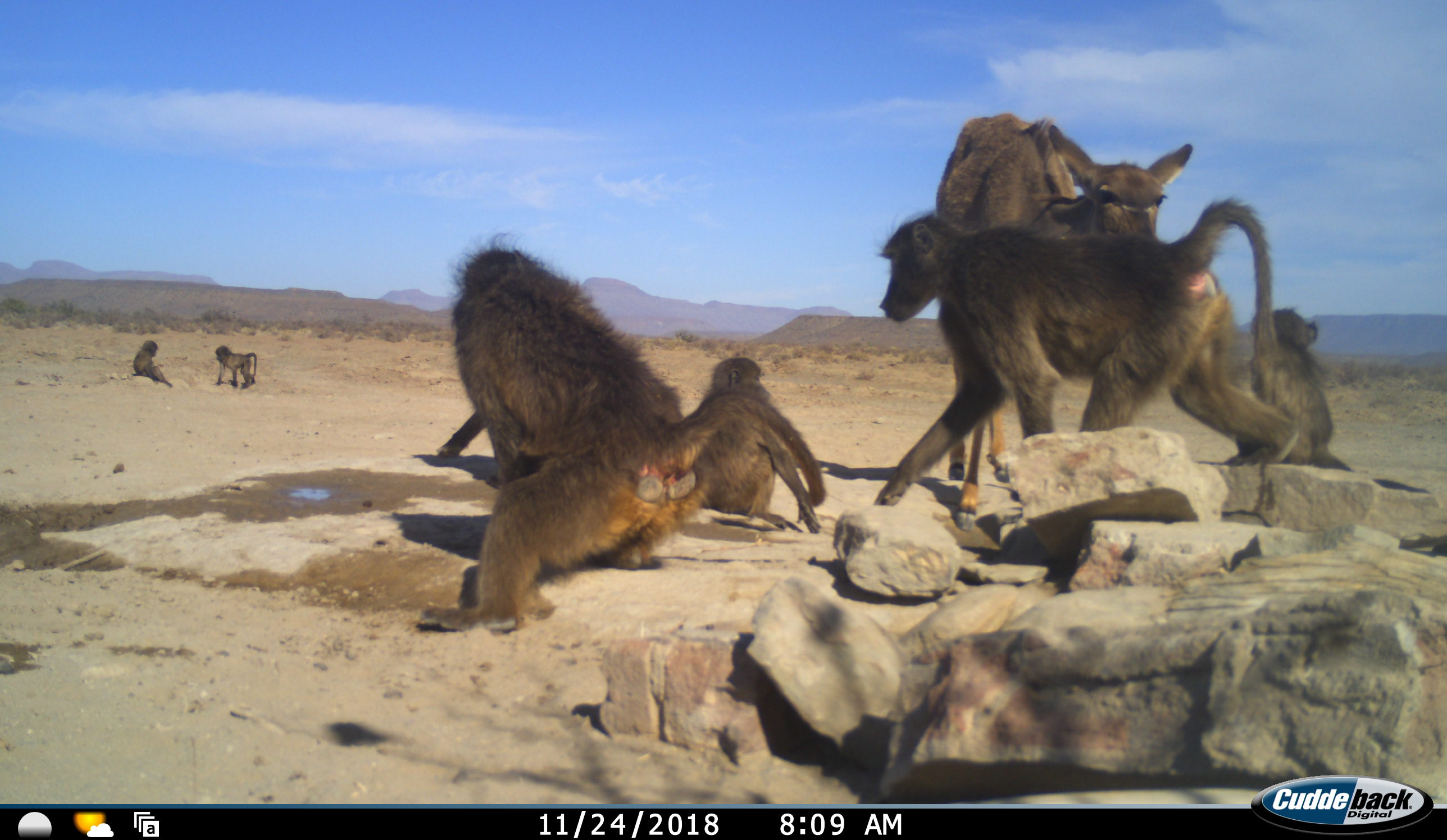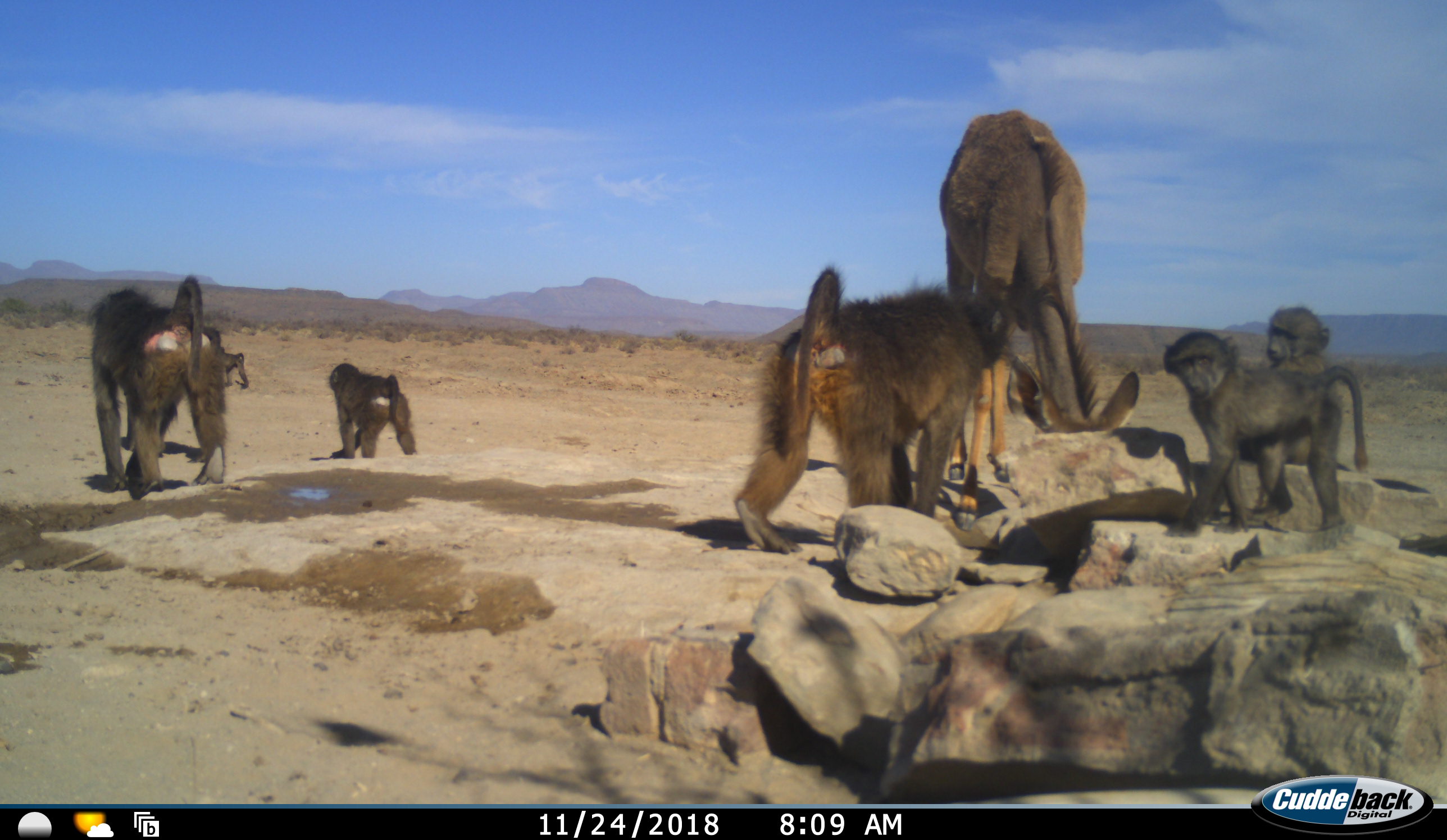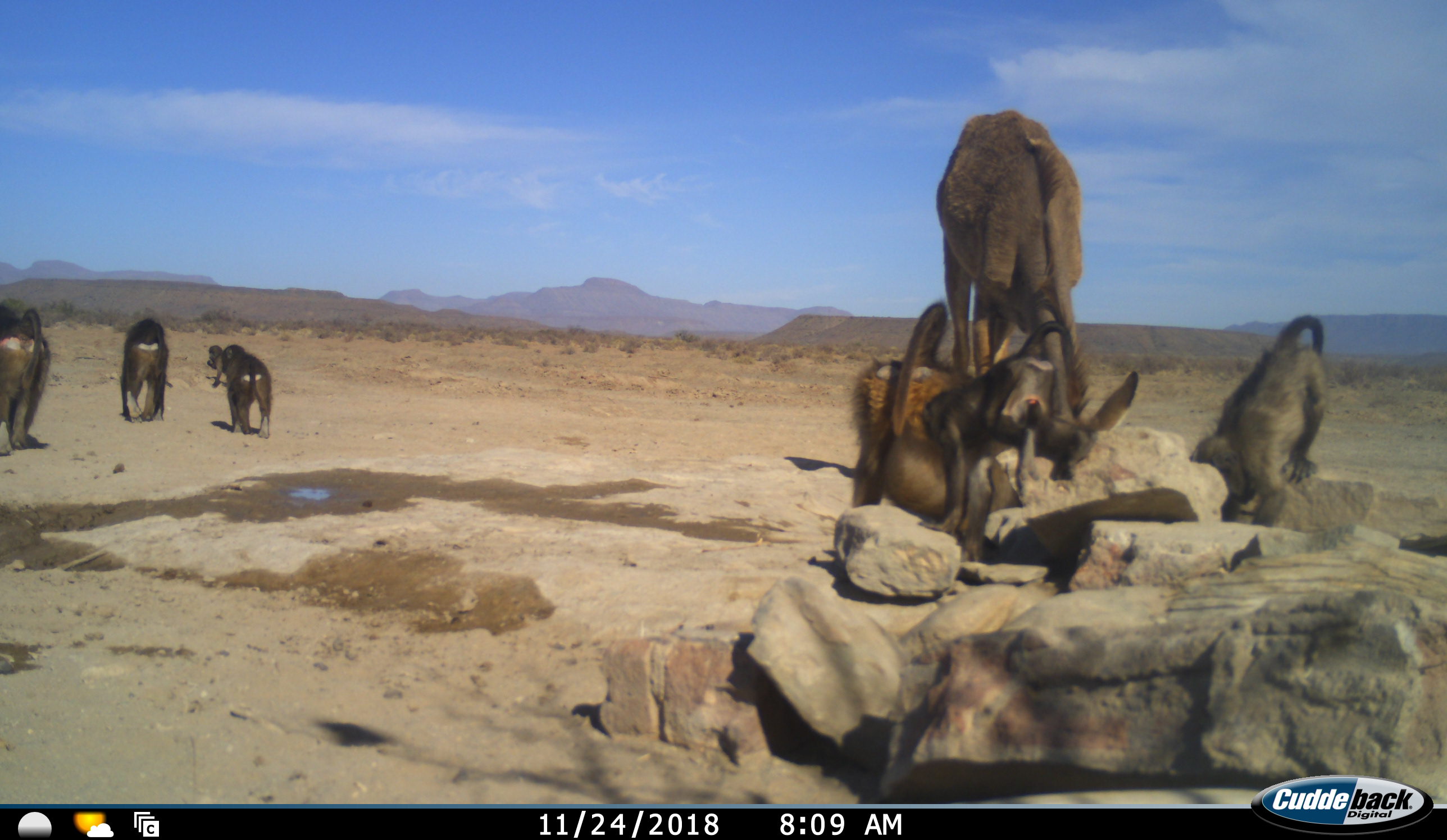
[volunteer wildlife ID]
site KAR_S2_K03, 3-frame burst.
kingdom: Animalia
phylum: Chordata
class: Mammalia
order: Primates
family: Cercopithecidae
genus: Papio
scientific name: Papio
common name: baboon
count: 7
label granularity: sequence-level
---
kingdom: Animalia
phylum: Chordata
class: Mammalia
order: Artiodactyla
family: Bovidae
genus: Tragelaphus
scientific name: Tragelaphus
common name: kudu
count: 1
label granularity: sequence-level